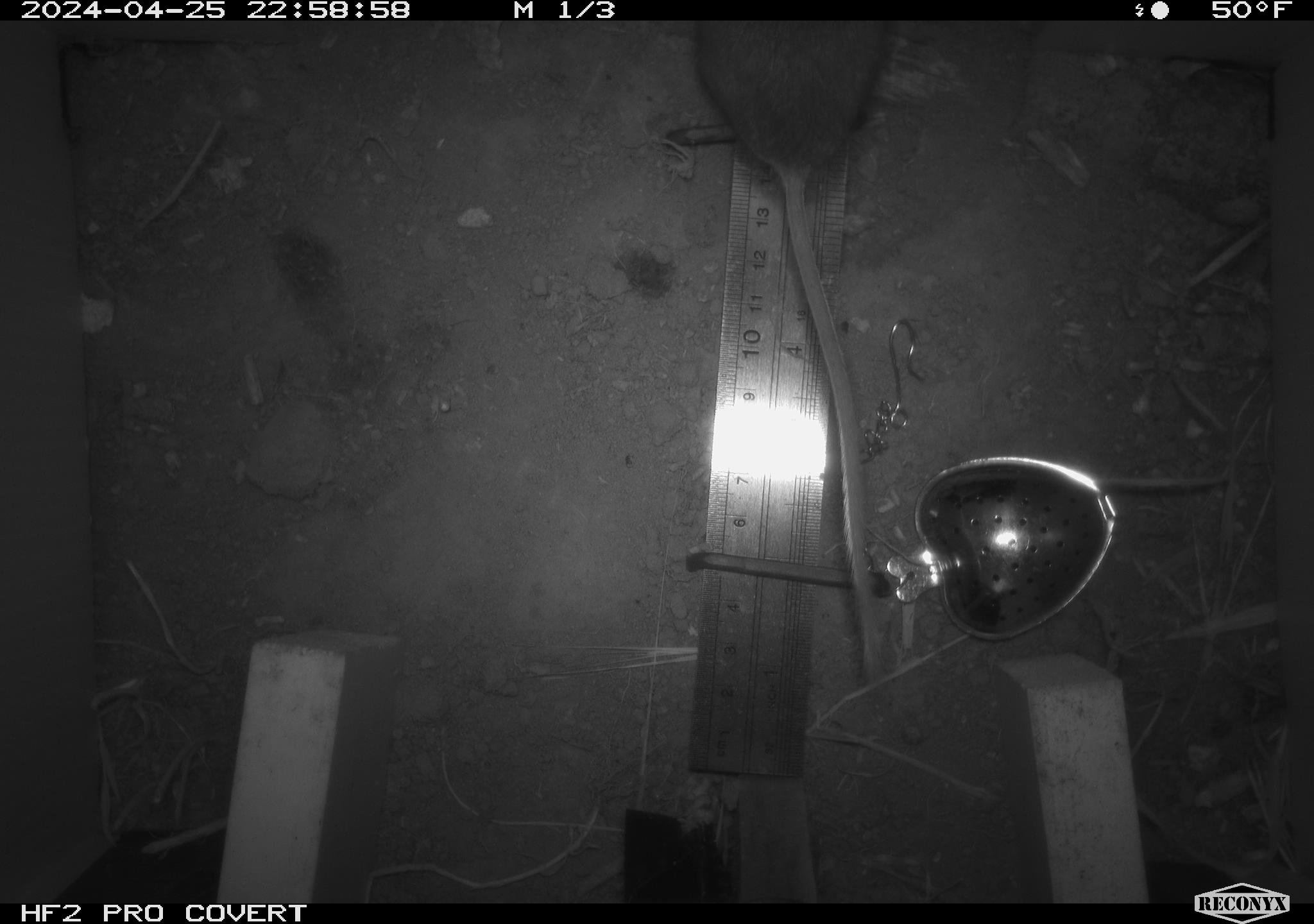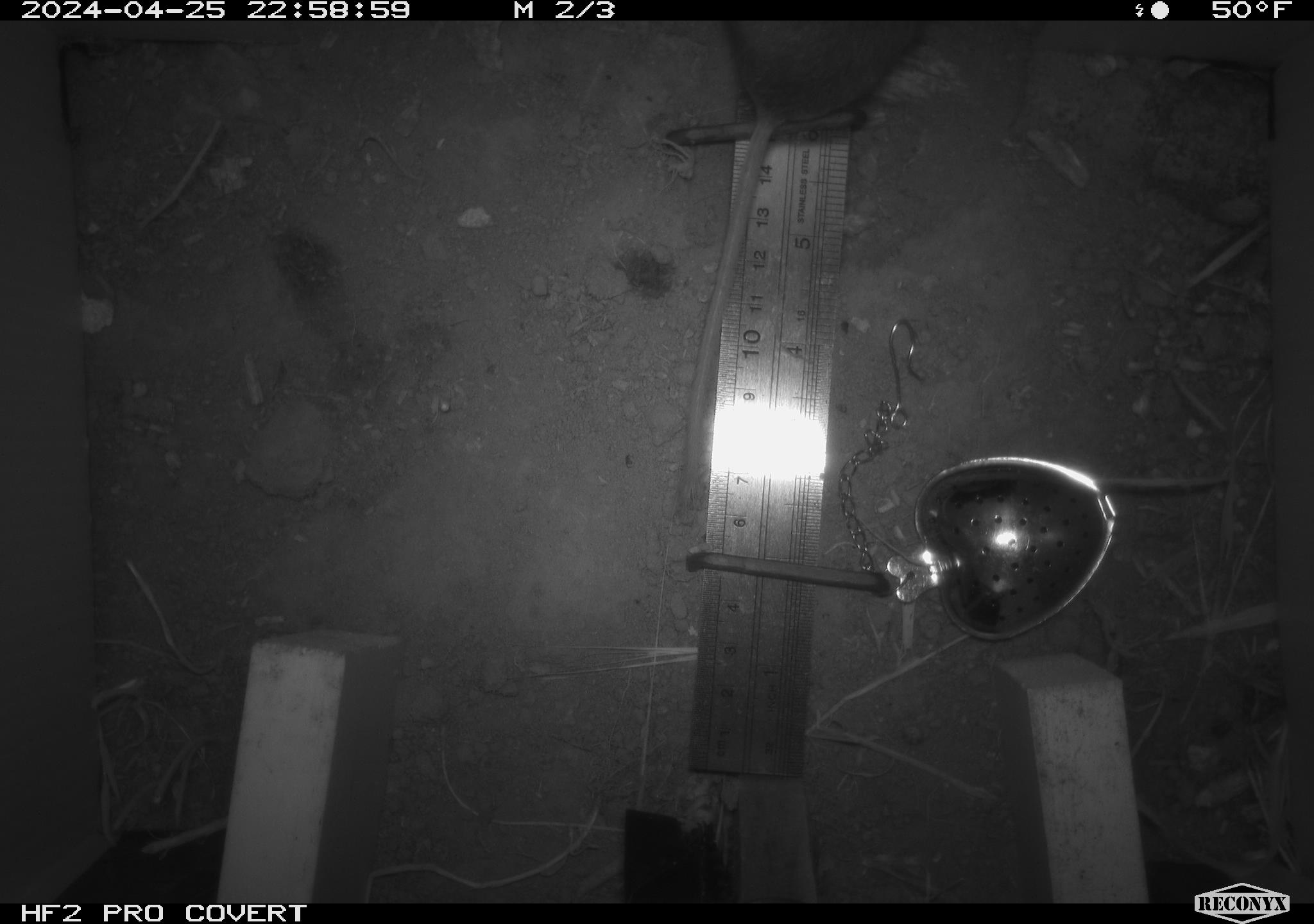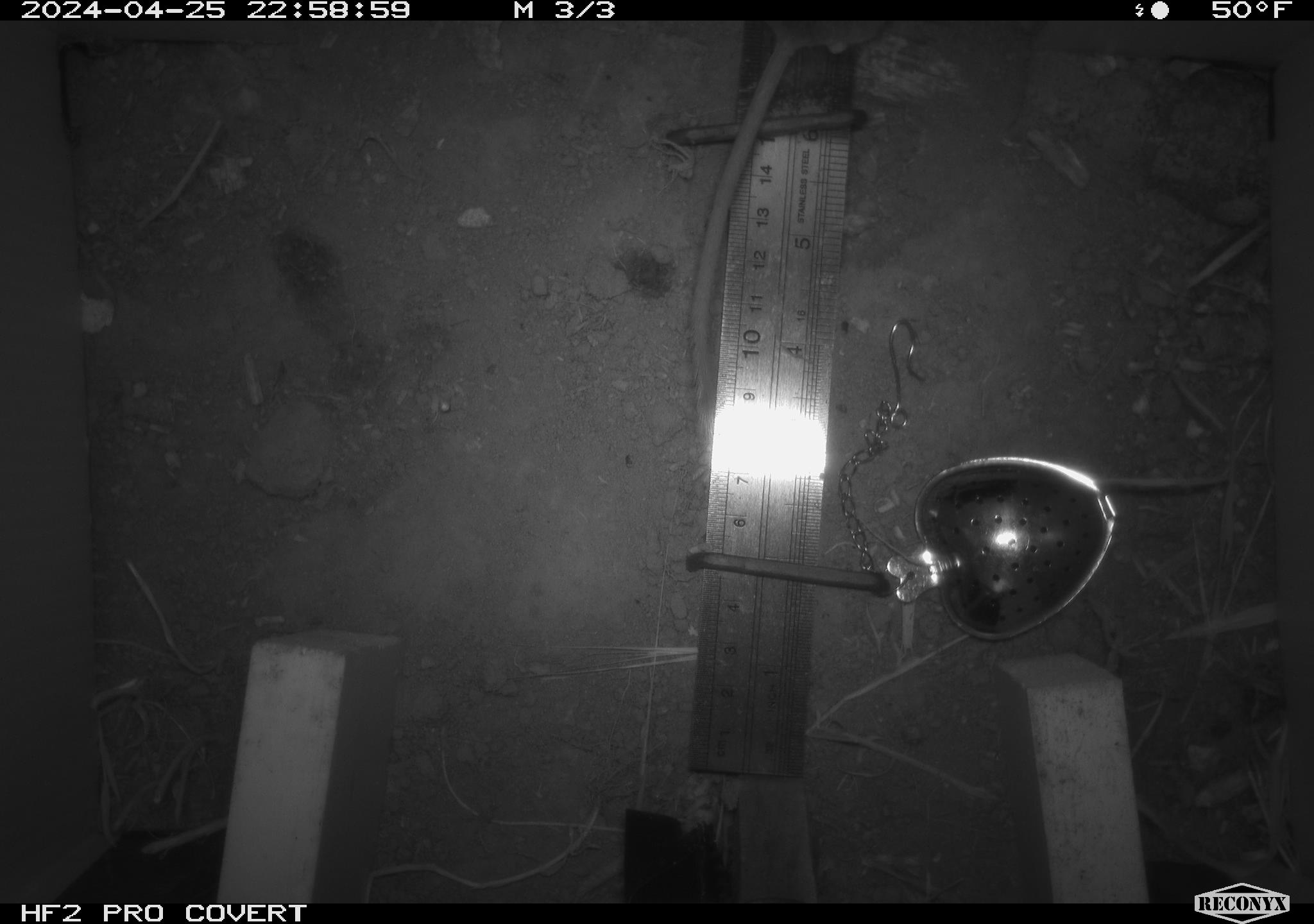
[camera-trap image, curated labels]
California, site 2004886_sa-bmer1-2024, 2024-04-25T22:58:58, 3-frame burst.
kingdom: Animalia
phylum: Chordata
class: Mammalia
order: Rodentia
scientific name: Rodentia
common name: mouse species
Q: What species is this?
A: Mouse species (Rodentia).